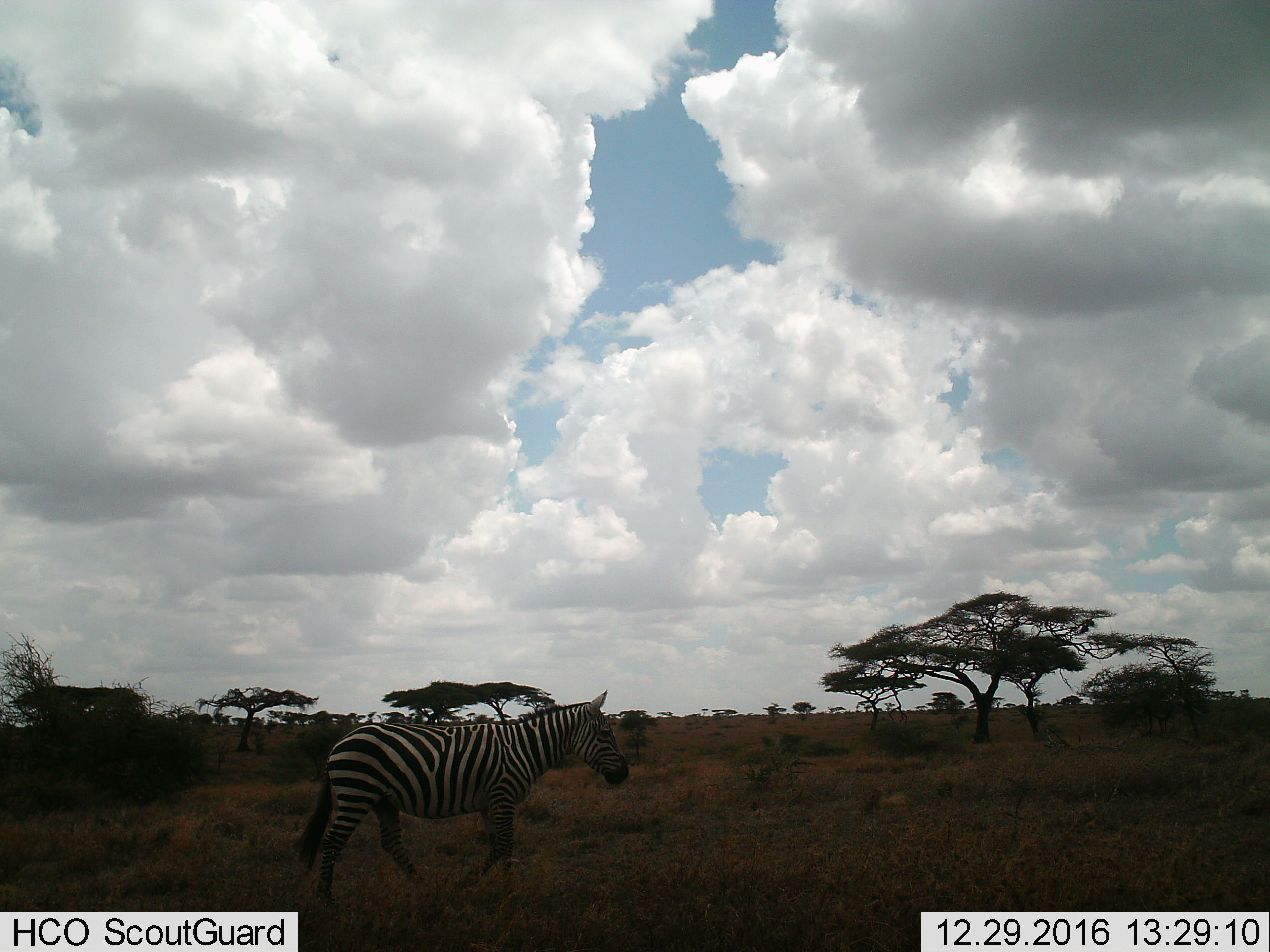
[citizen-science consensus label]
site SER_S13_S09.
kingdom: Animalia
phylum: Chordata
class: Mammalia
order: Perissodactyla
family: Equidae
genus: Equus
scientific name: Equus quagga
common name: plains zebra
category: zebraplains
Zebraplains (plains zebra) (Equus quagga), count 1. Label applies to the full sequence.